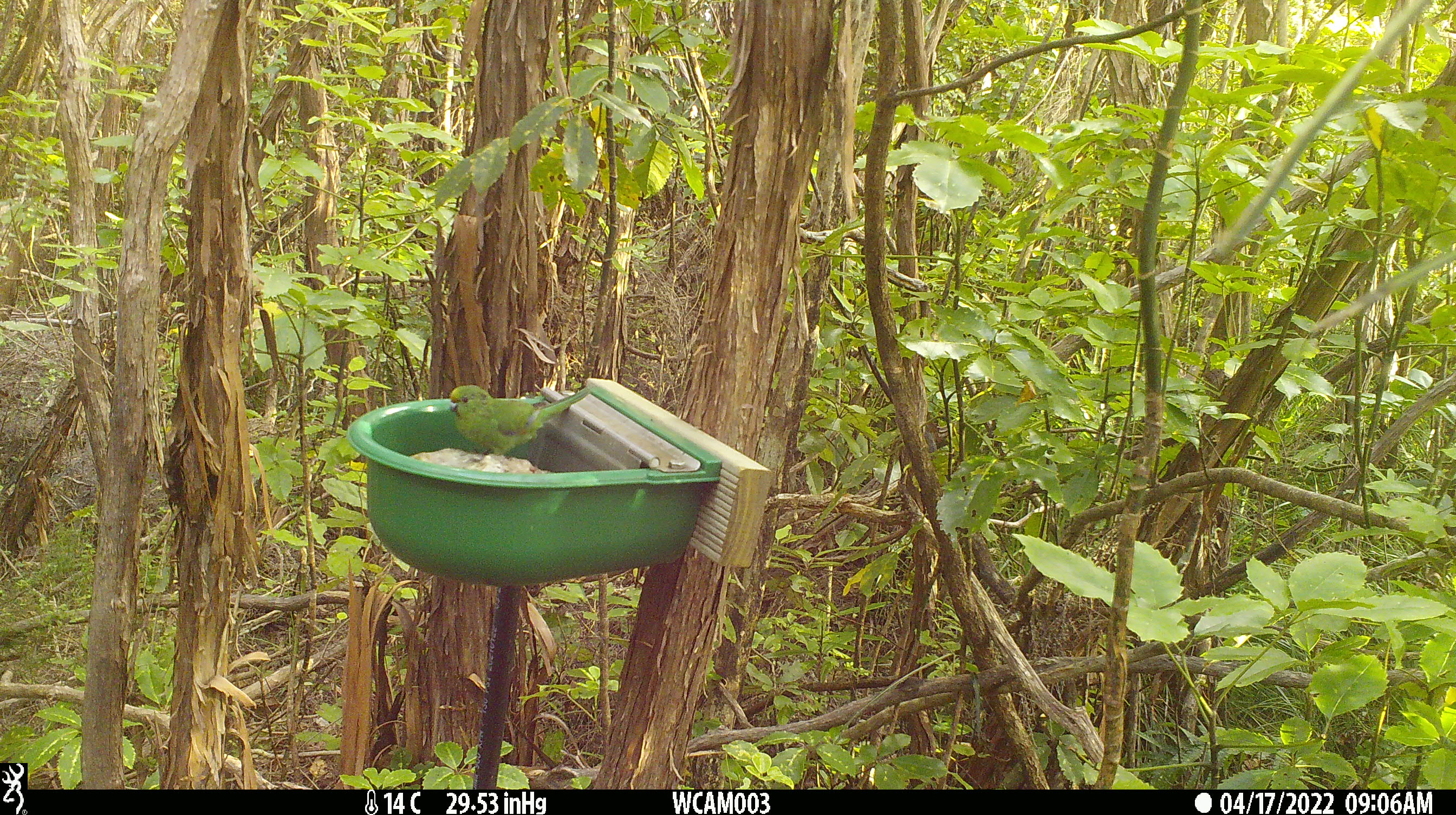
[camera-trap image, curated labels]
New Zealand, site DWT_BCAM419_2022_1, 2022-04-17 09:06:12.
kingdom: Animalia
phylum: Chordata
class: Aves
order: Psittaciformes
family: Psittaculidae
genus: Cyanoramphus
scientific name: Cyanoramphus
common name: parakeet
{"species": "parakeet (Cyanoramphus)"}